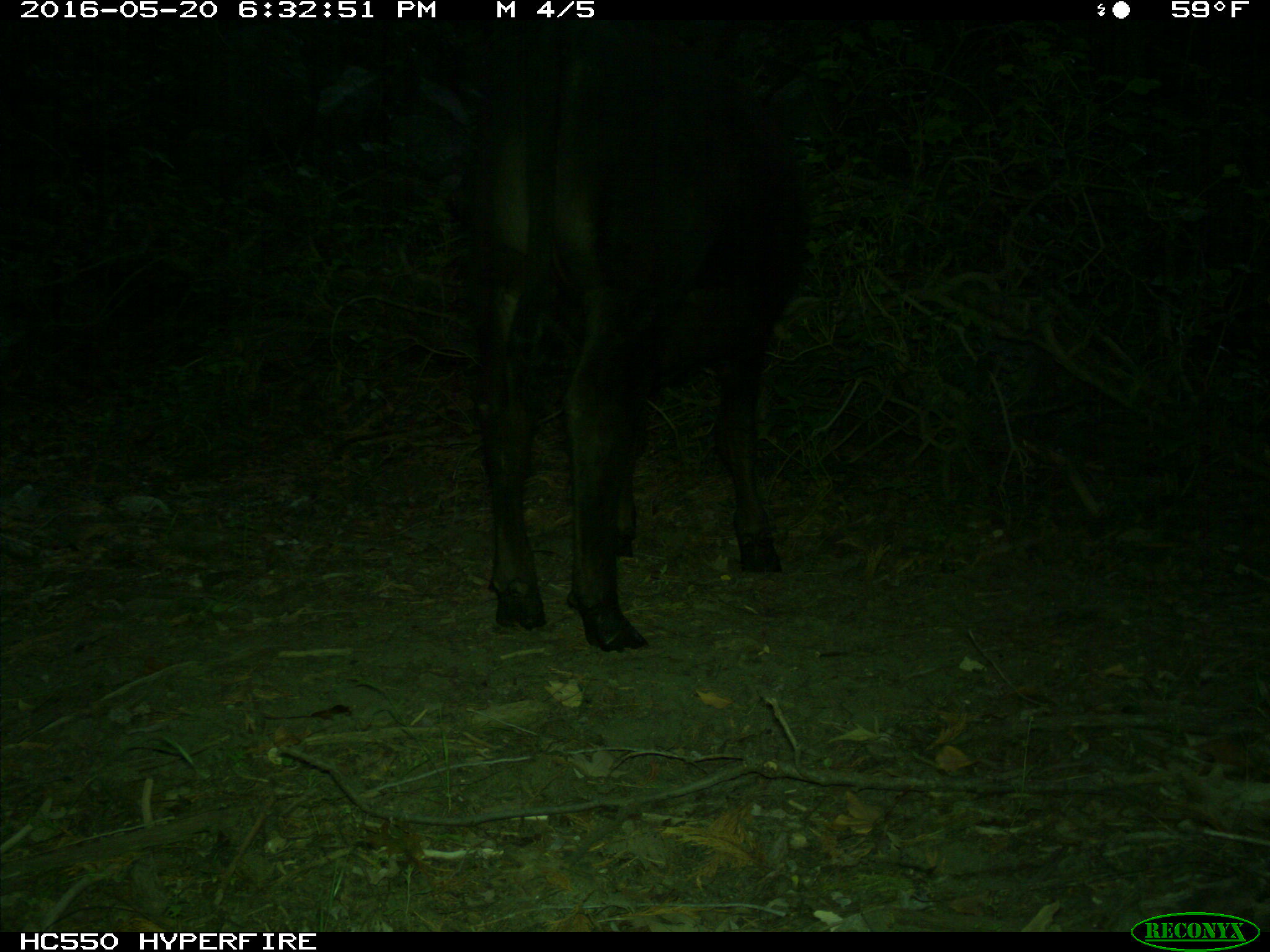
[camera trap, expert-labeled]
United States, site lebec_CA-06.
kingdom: Animalia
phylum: Chordata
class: Mammalia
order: Artiodactyla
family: Bovidae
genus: Bos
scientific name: Bos taurus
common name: domestic cow